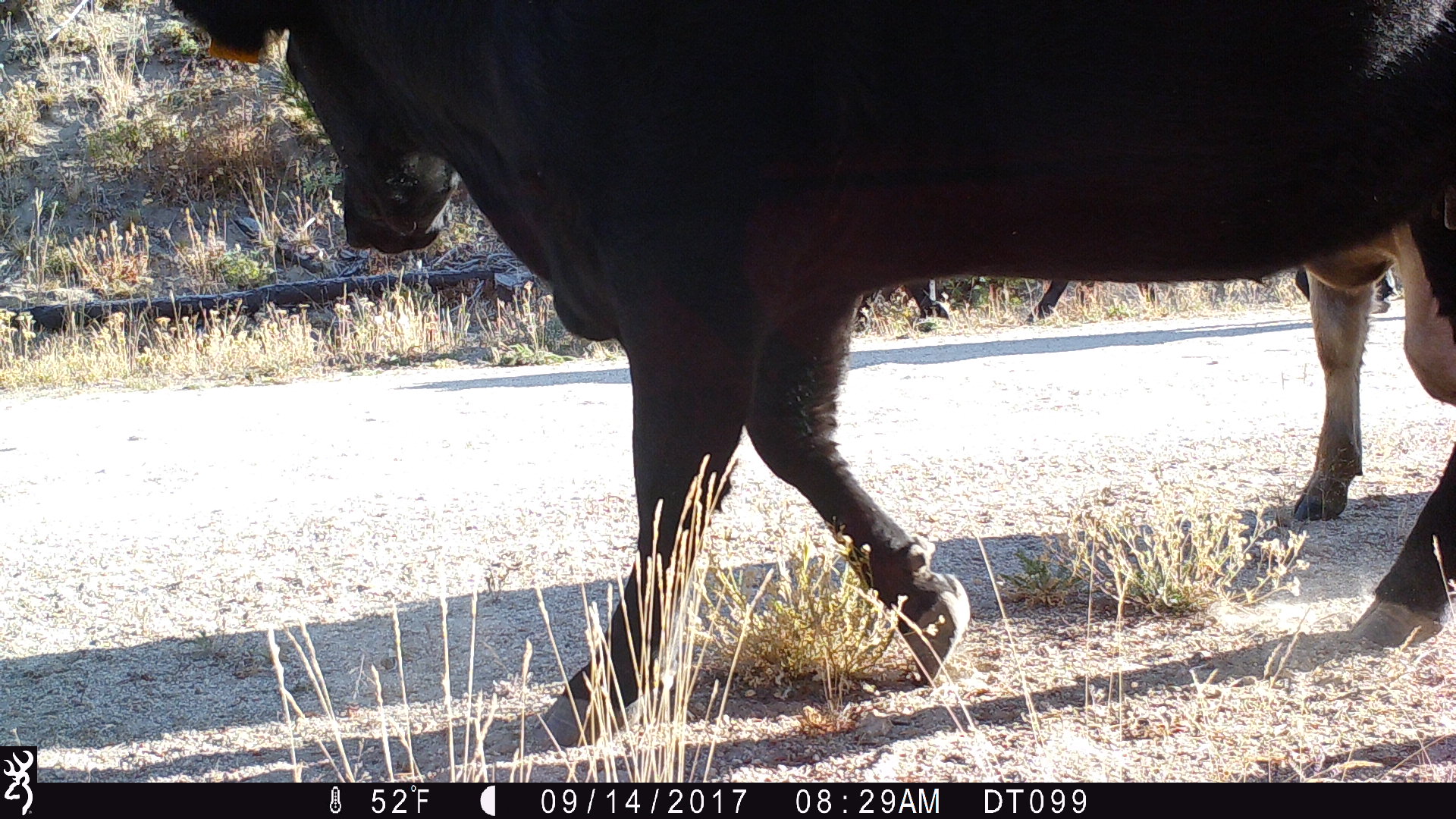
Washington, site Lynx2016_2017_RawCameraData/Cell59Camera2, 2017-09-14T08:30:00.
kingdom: Animalia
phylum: Chordata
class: Mammalia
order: Artiodactyla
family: Bovidae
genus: Bos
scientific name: Bos taurus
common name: domestic cattle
Domestic cattle (Bos taurus). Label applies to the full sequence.